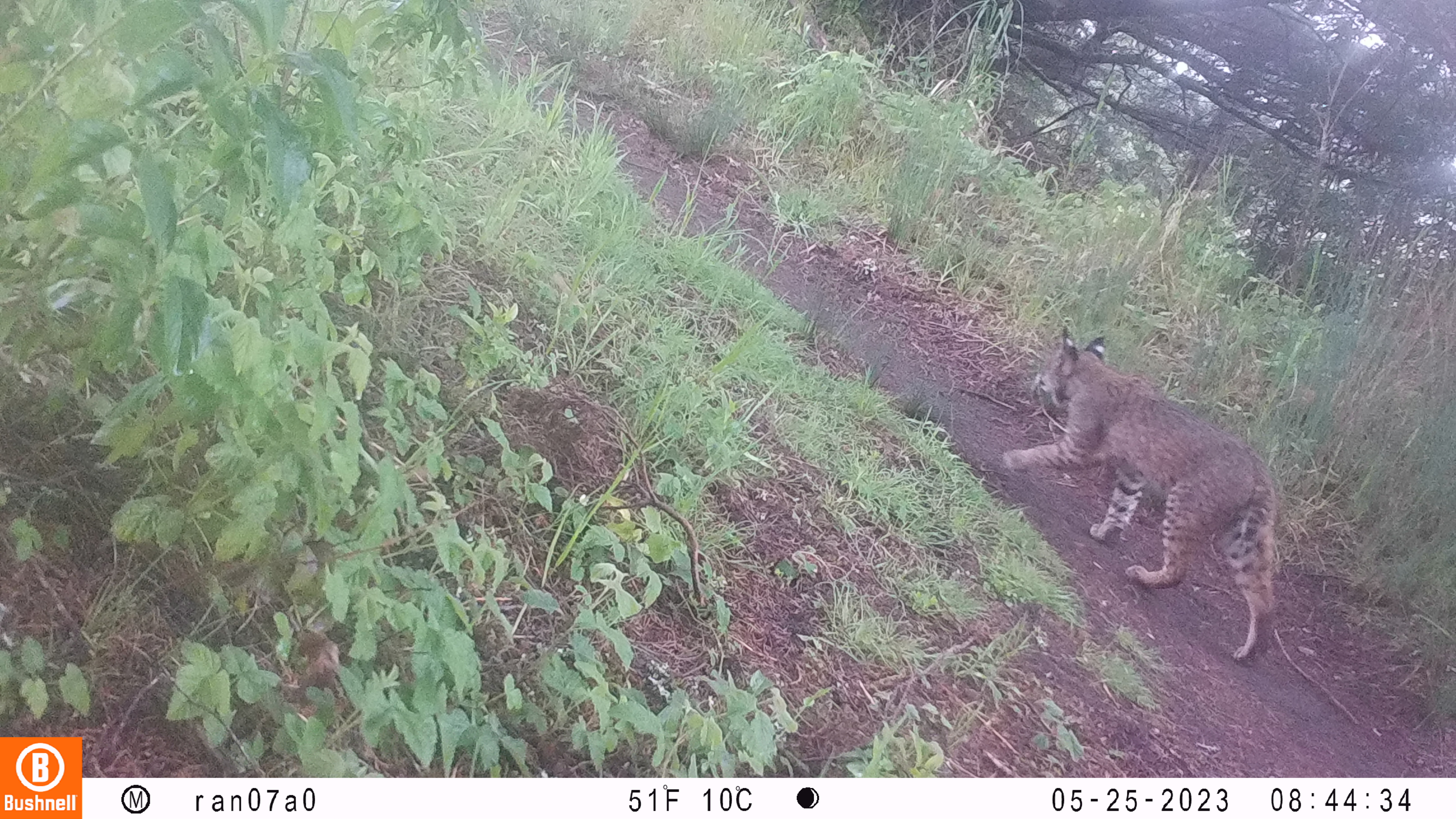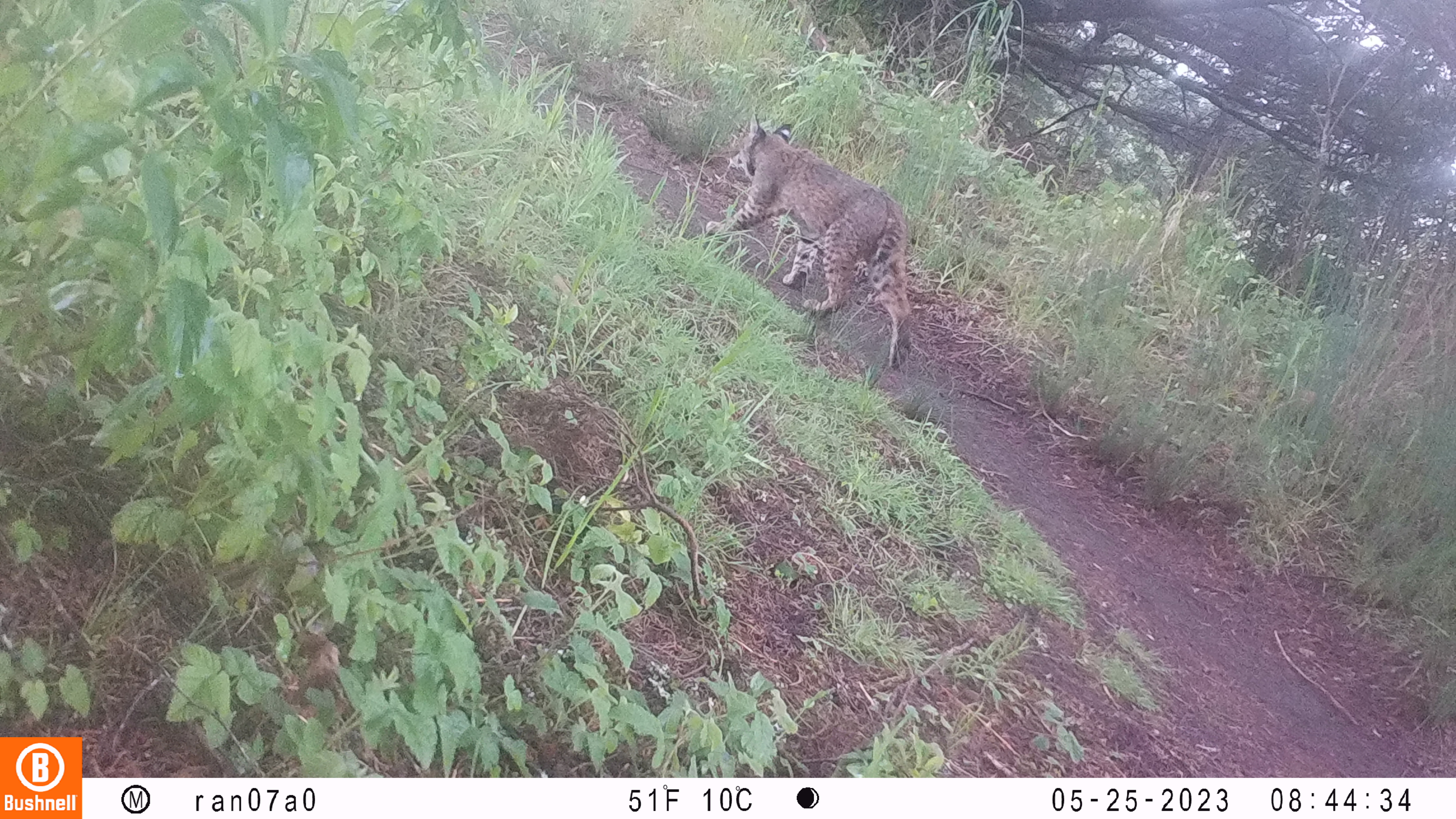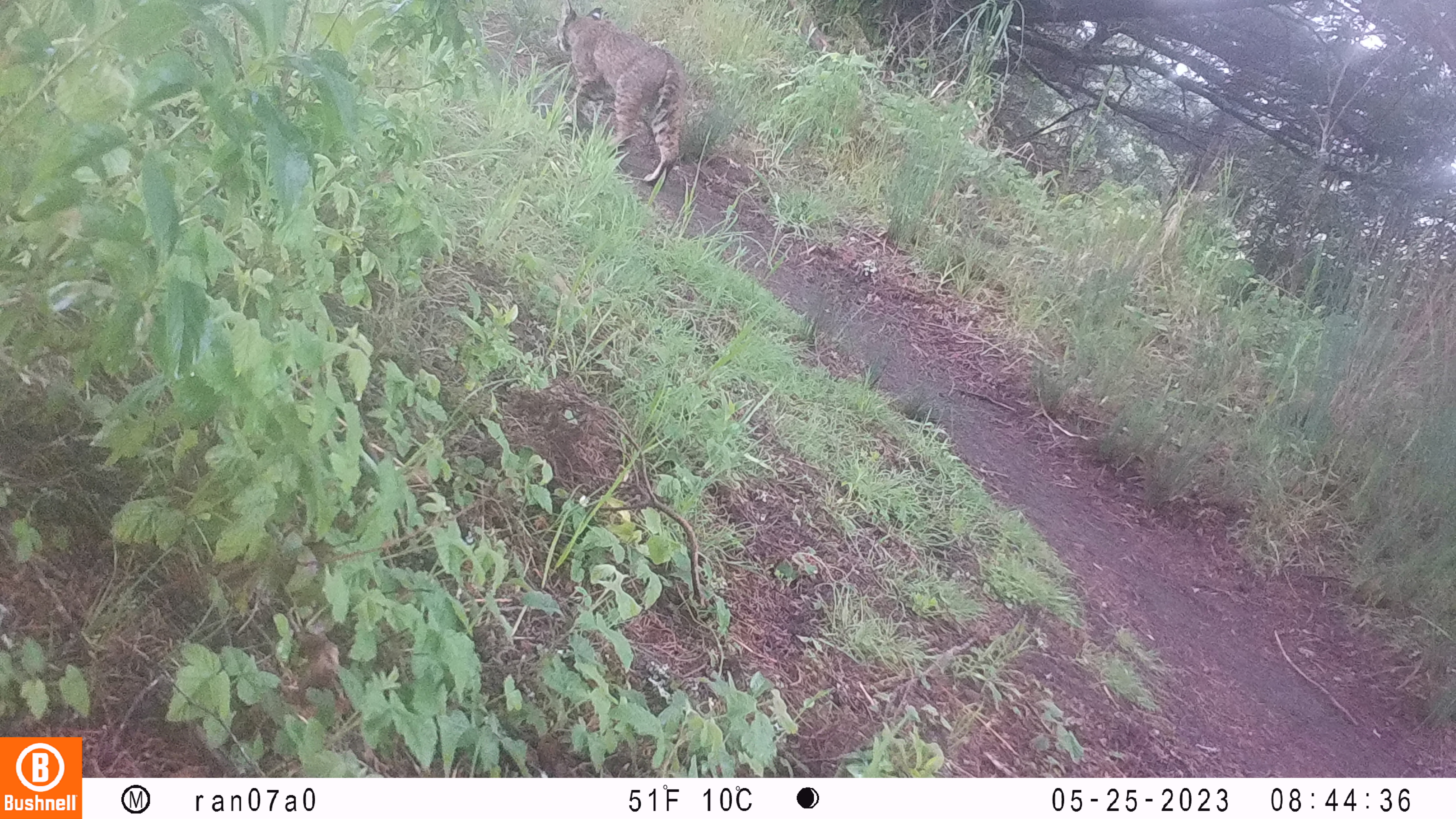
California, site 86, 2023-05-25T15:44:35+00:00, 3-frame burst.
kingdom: Animalia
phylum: Chordata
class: Mammalia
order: Carnivora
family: Felidae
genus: Lynx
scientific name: Lynx rufus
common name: bobcat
Bobcat (Lynx rufus).